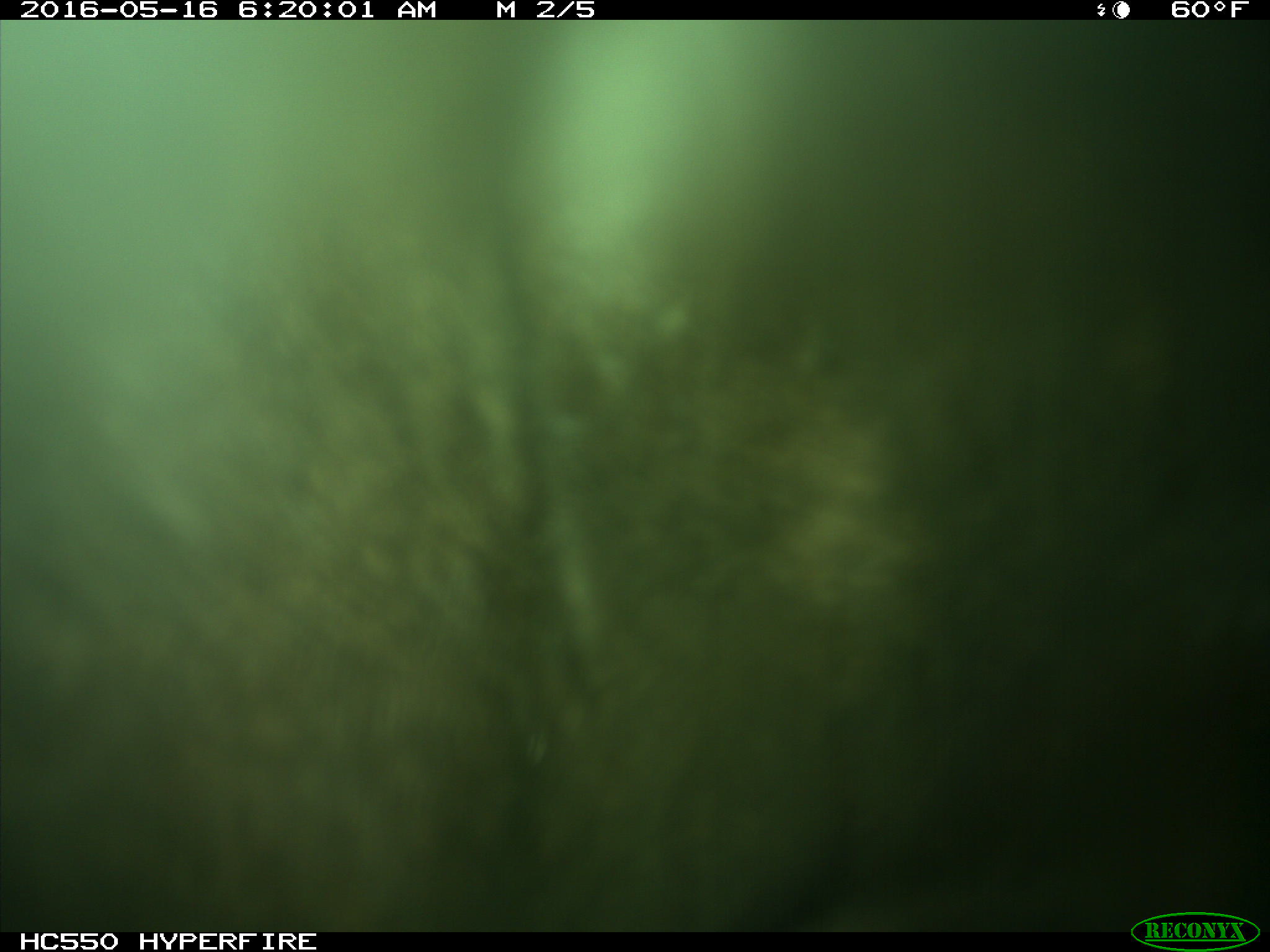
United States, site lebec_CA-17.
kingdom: Animalia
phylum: Chordata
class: Mammalia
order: Artiodactyla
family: Bovidae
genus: Bos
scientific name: Bos taurus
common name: domestic cow